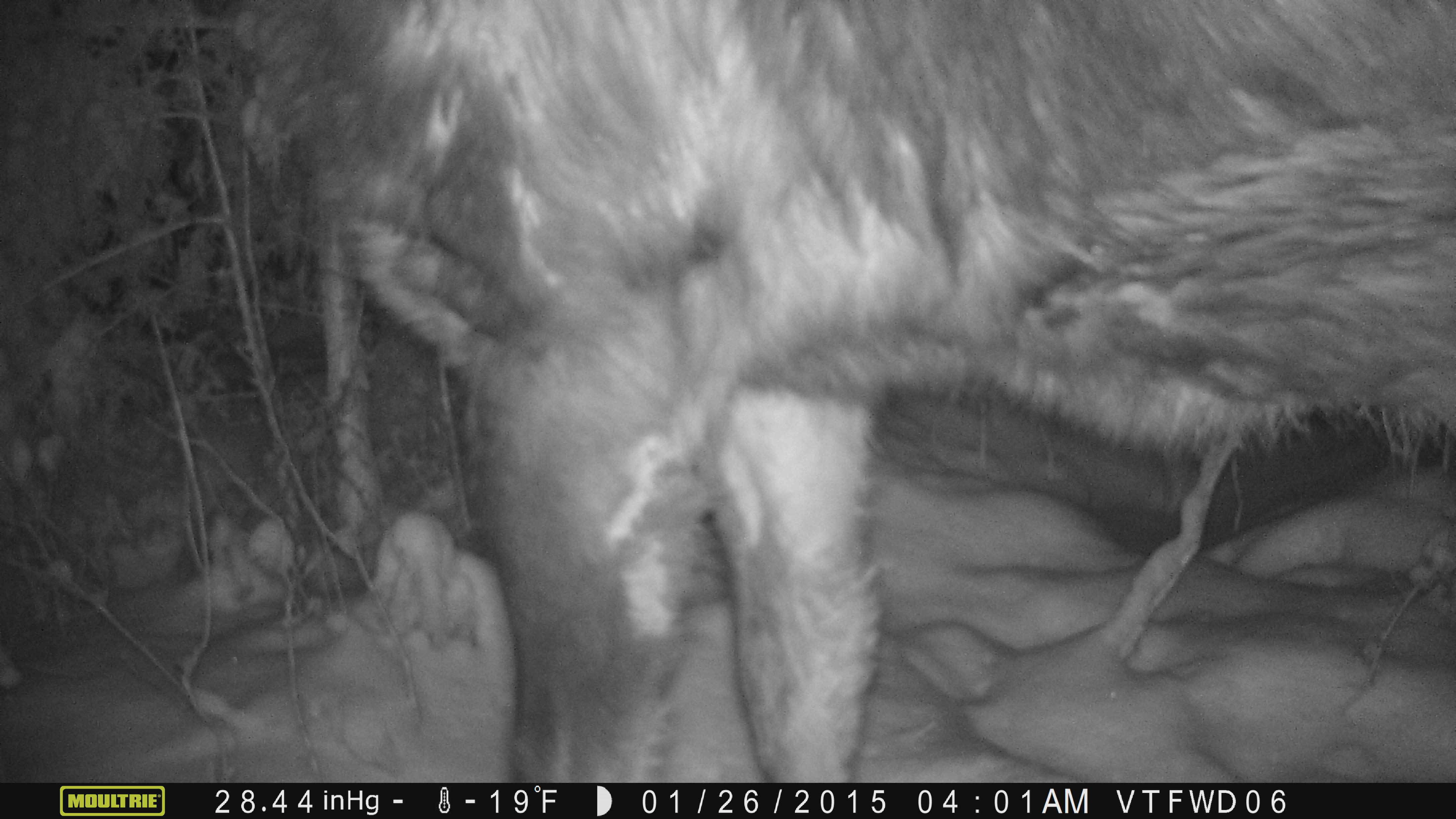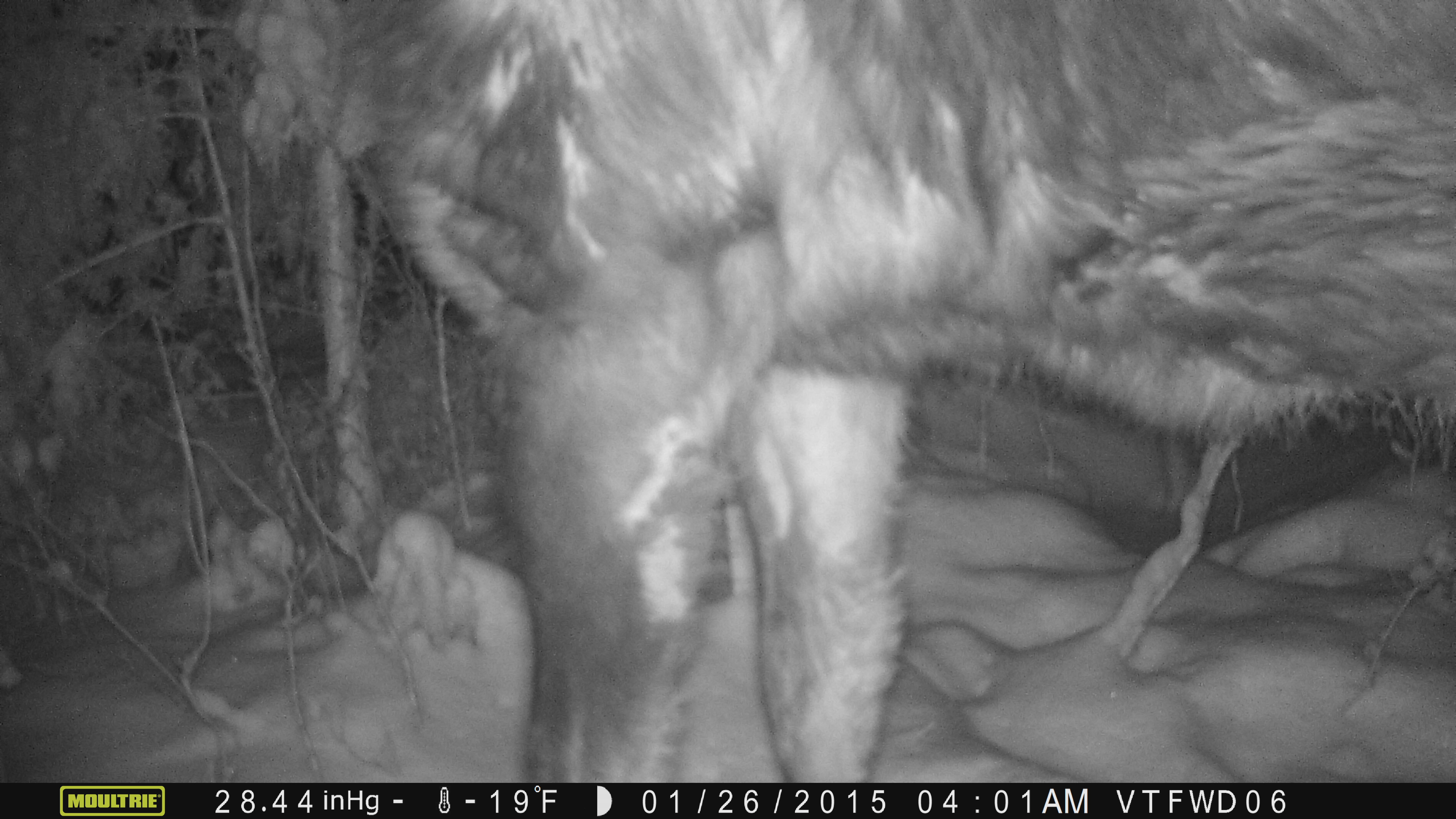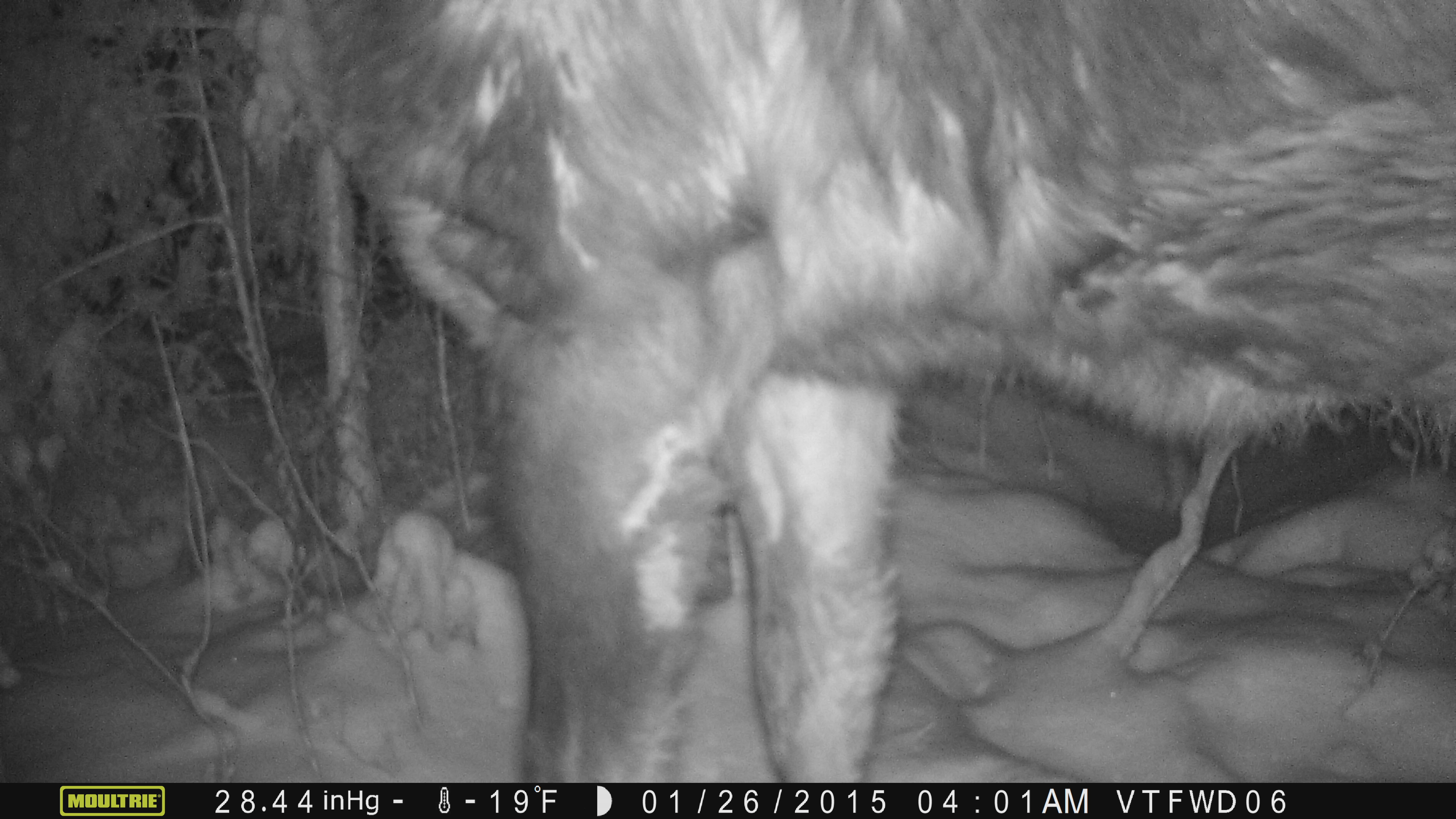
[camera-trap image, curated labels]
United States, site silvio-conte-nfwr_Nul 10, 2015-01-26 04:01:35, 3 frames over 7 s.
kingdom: Animalia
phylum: Chordata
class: Mammalia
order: Artiodactyla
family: Cervidae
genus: Alces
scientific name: Alces alces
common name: moose